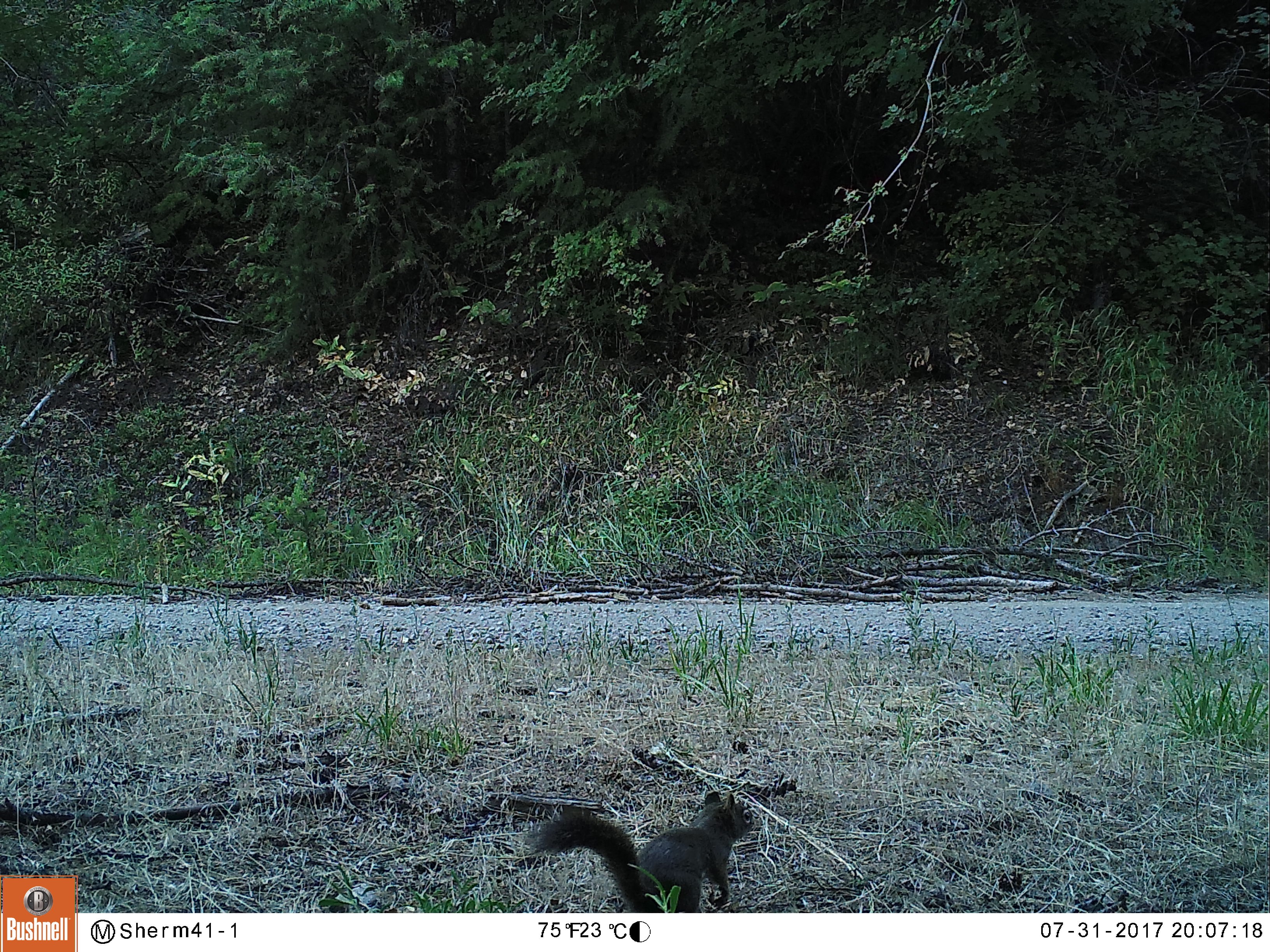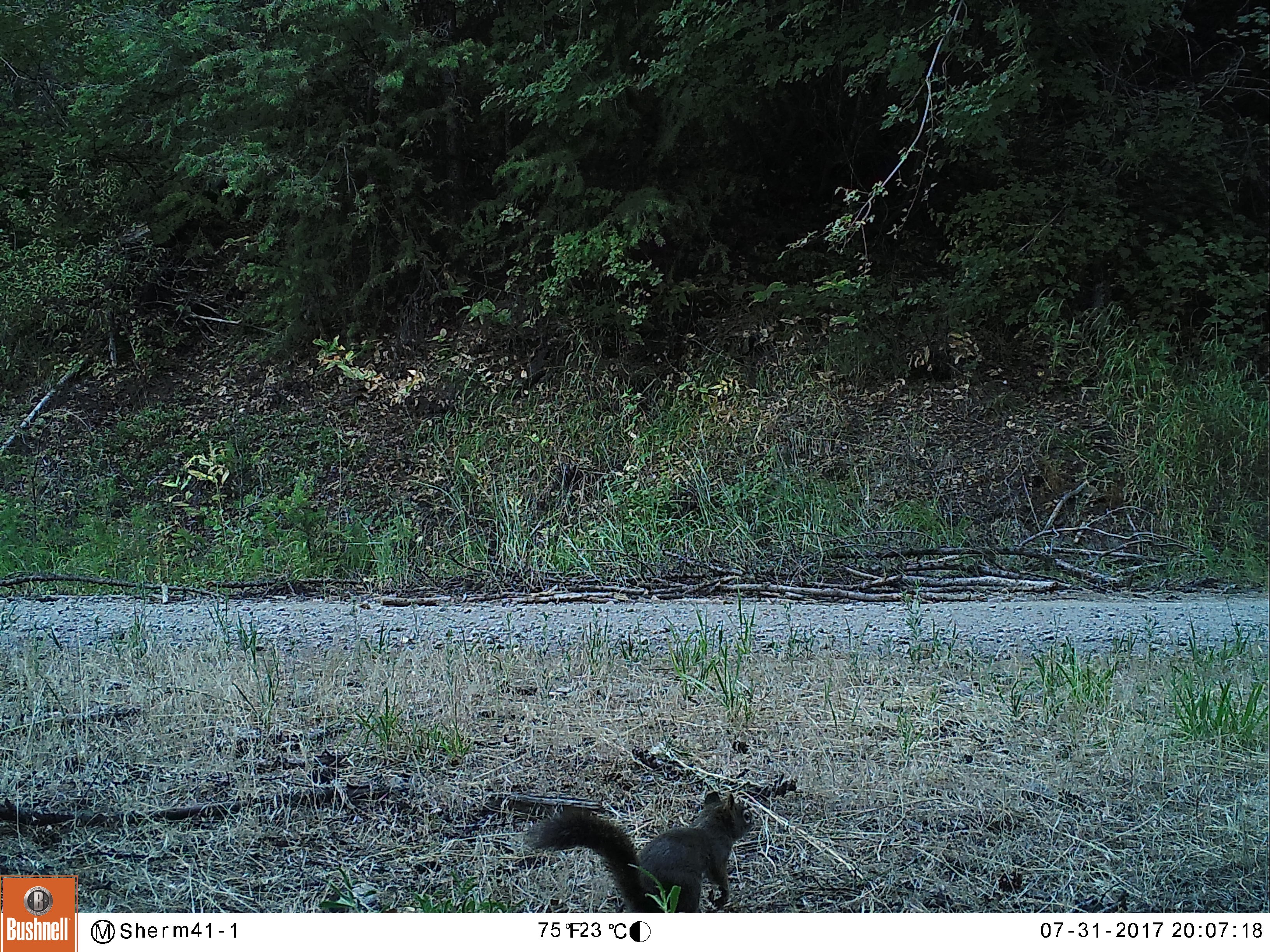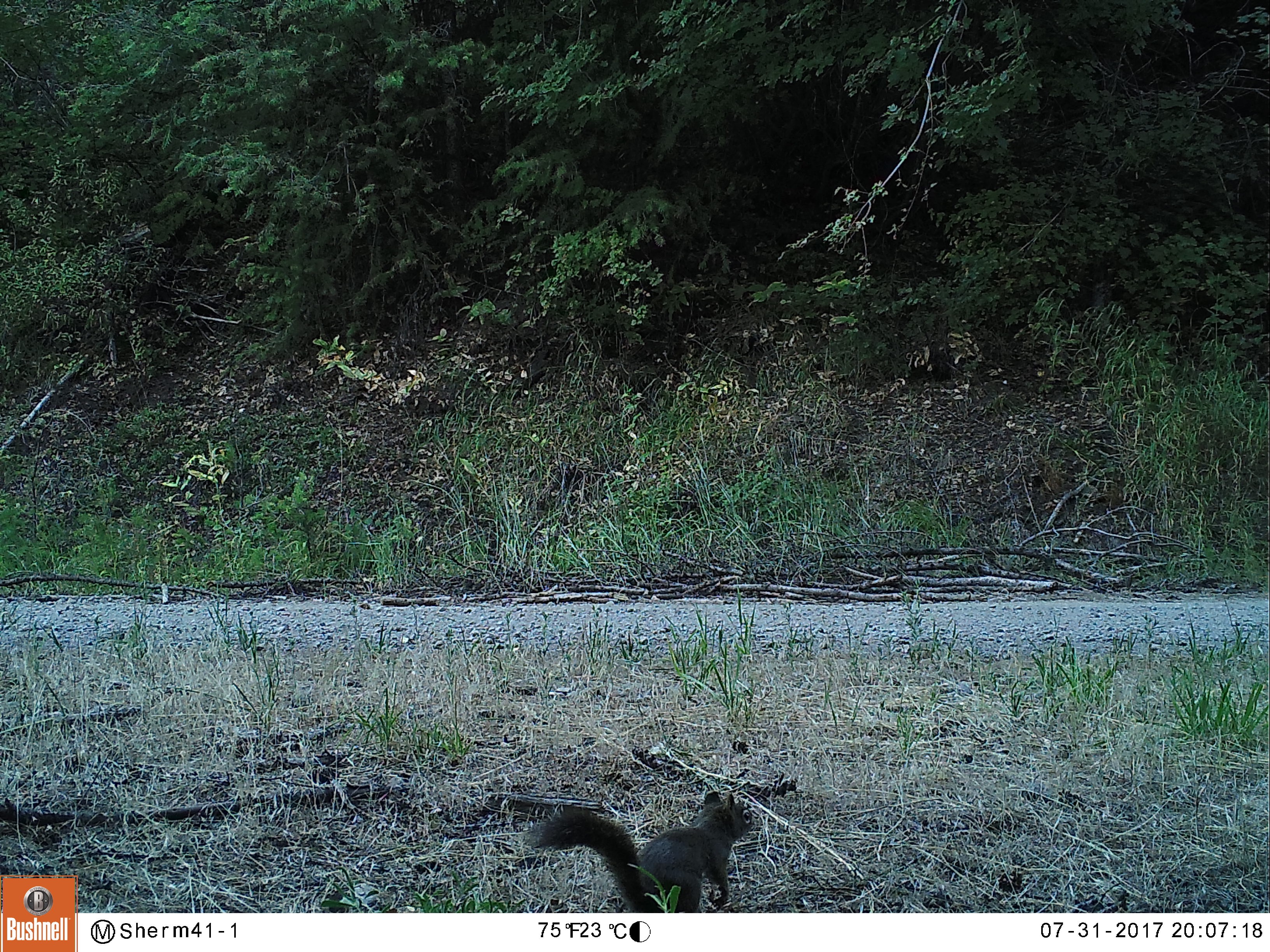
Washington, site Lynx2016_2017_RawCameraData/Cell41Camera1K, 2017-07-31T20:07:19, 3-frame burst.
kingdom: Animalia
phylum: Chordata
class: Mammalia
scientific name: Mammalia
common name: small mammal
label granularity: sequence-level